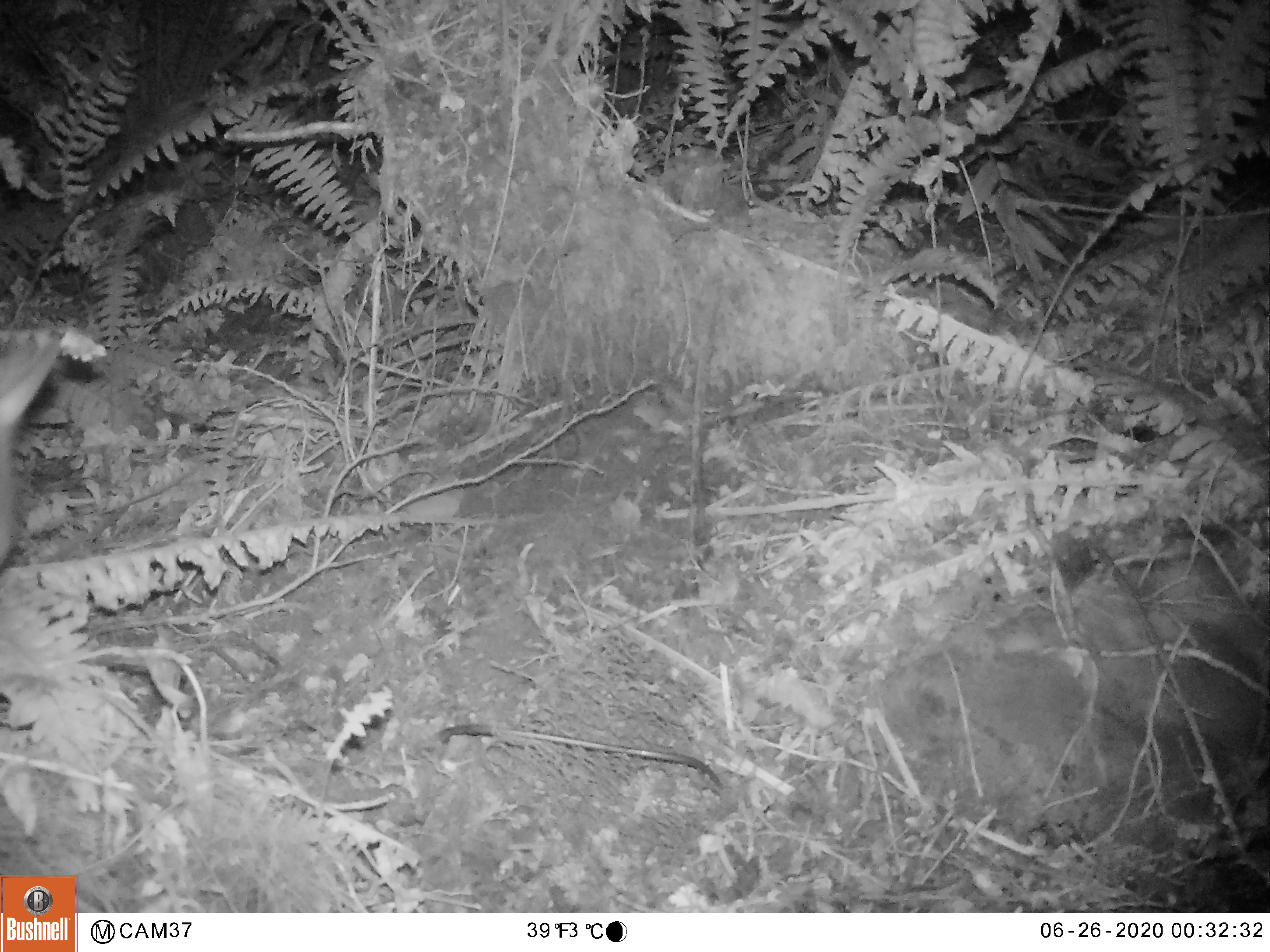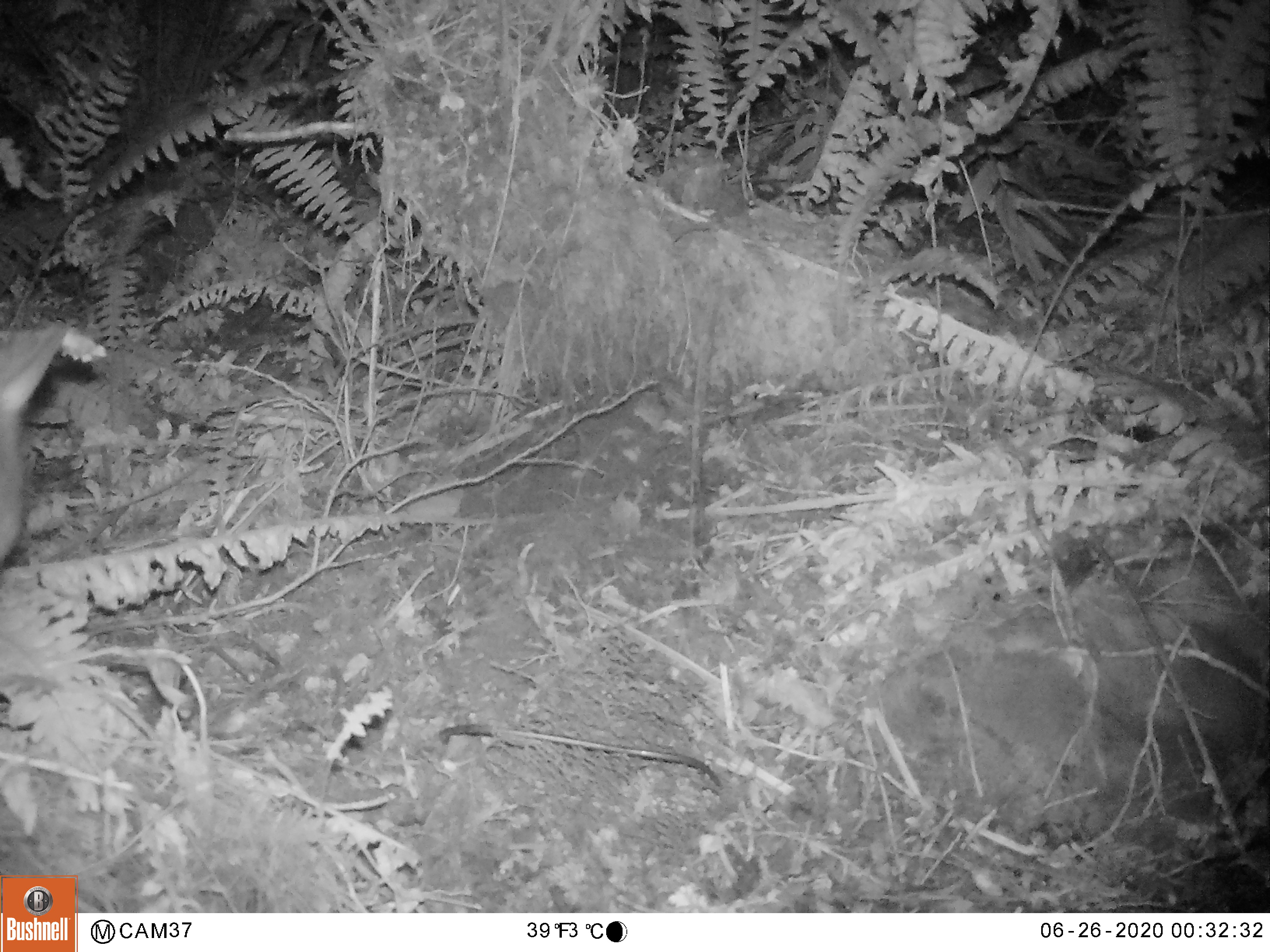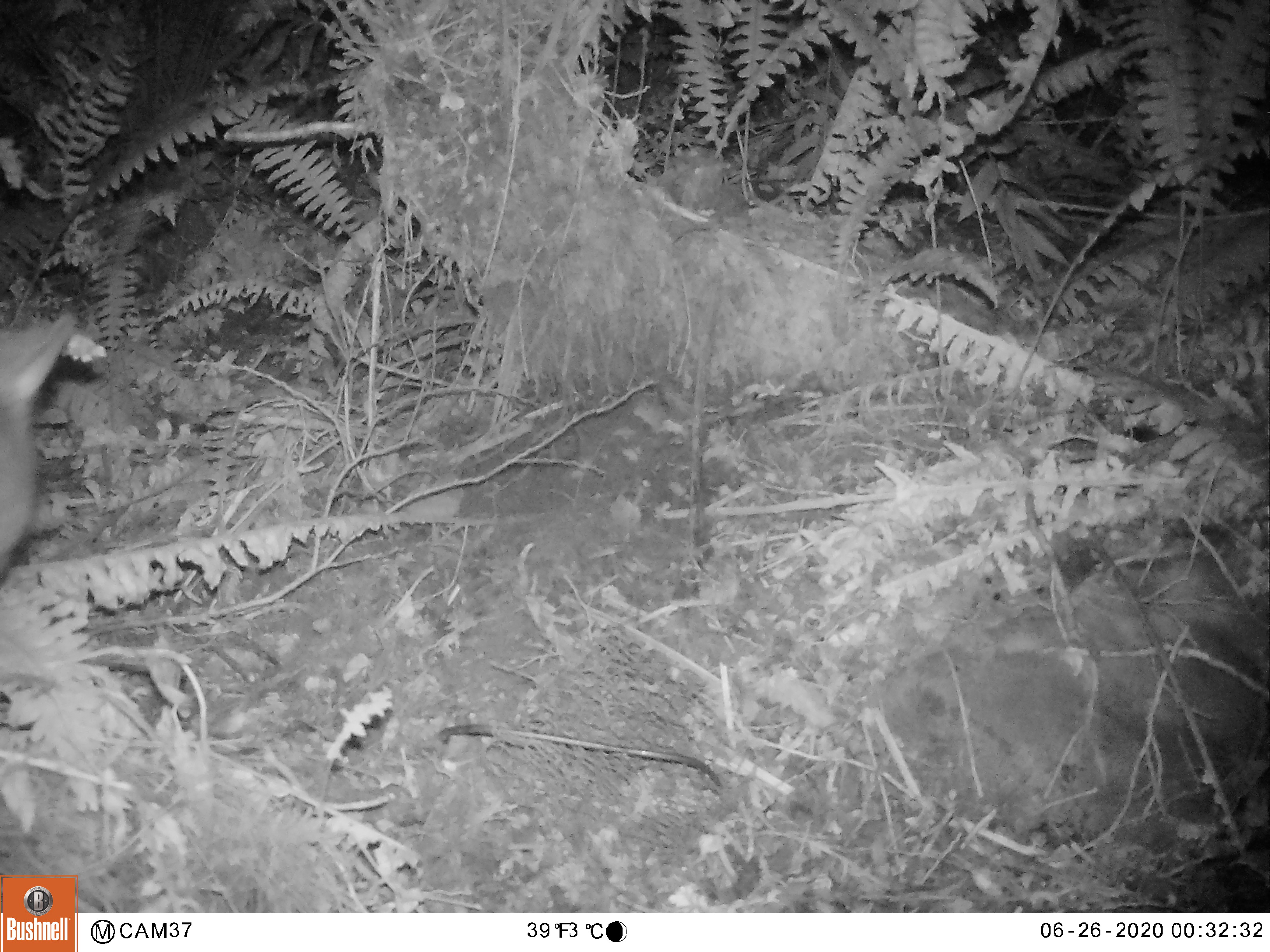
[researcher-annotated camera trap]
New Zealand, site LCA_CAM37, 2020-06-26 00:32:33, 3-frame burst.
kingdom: Animalia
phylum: Chordata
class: Mammalia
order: Diprotodontia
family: Phalangeridae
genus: Trichosurus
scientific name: Trichosurus vulpecula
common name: common brushtail possum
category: possum